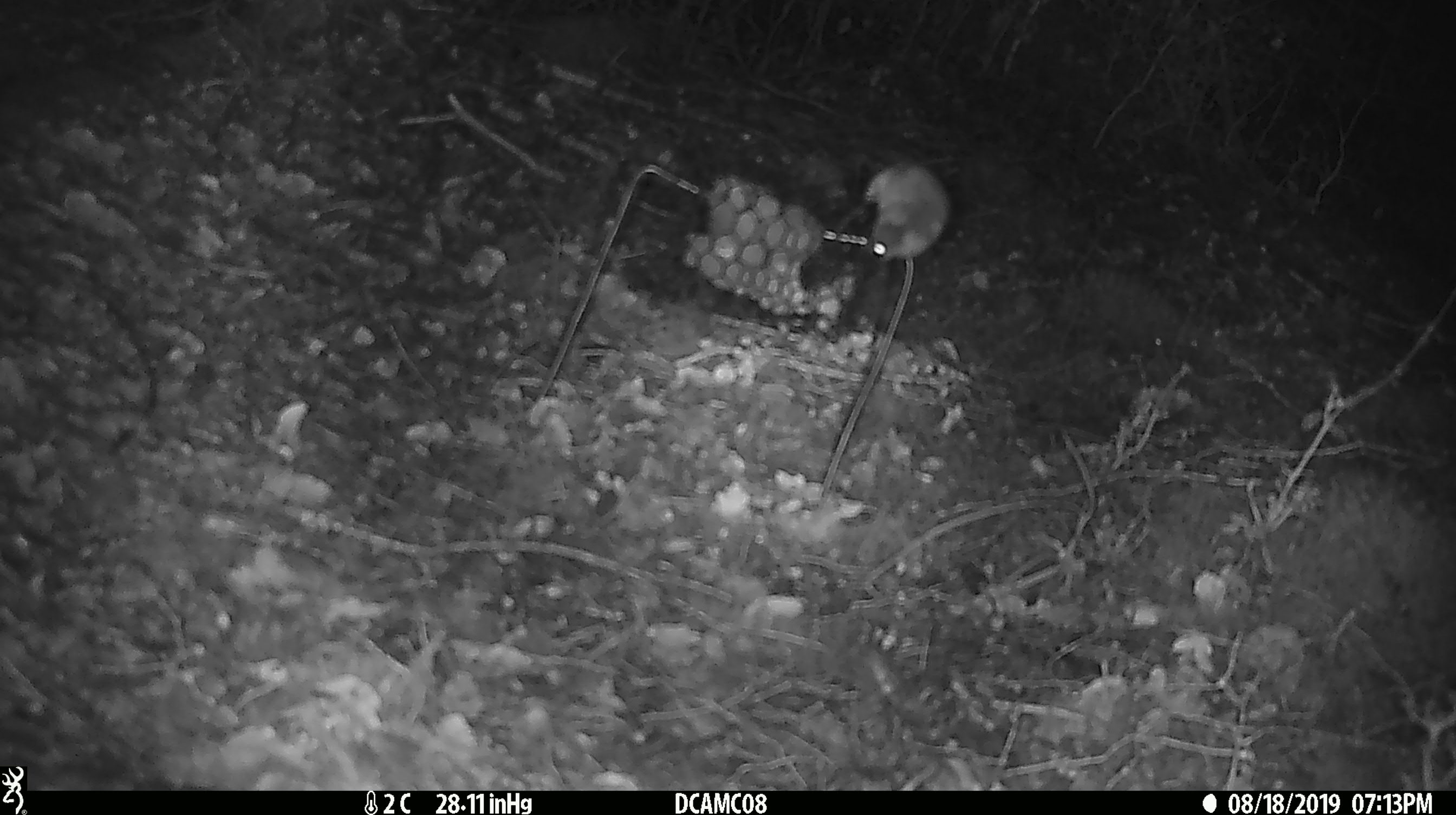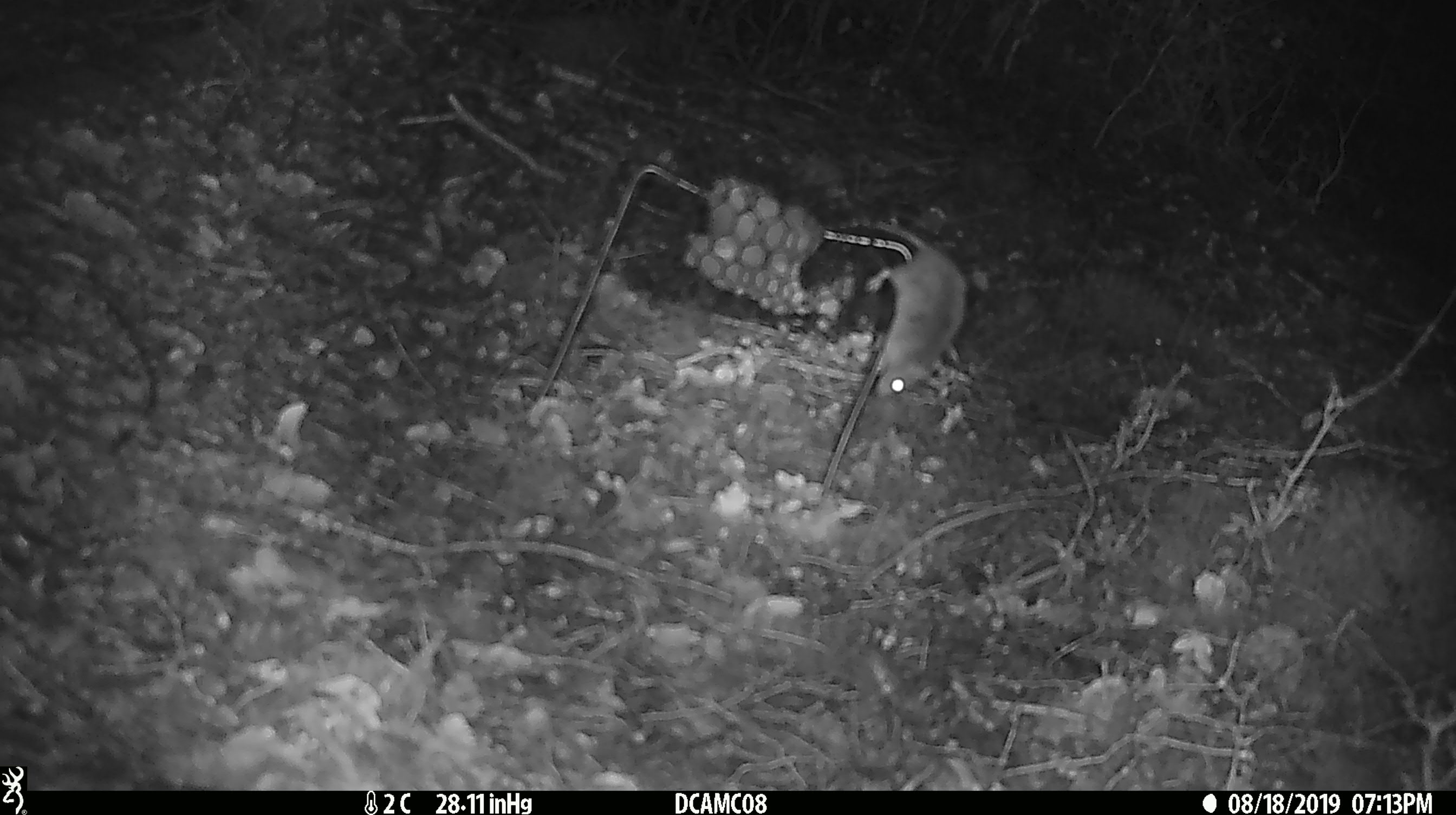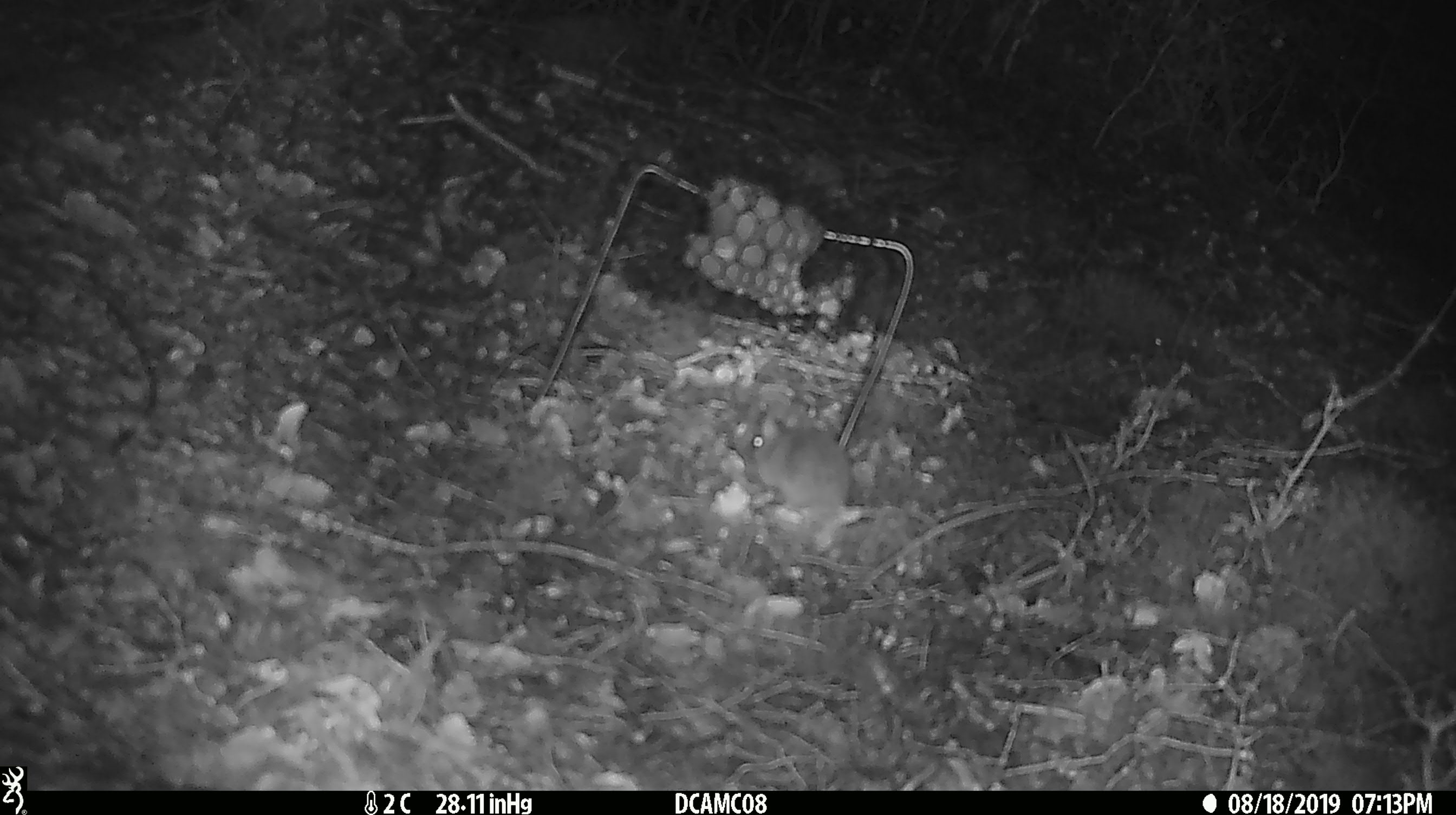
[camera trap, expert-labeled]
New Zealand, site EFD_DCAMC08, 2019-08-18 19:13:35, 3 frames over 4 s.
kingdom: Animalia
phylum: Chordata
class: Mammalia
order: Rodentia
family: Muridae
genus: Mus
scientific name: Mus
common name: mouse